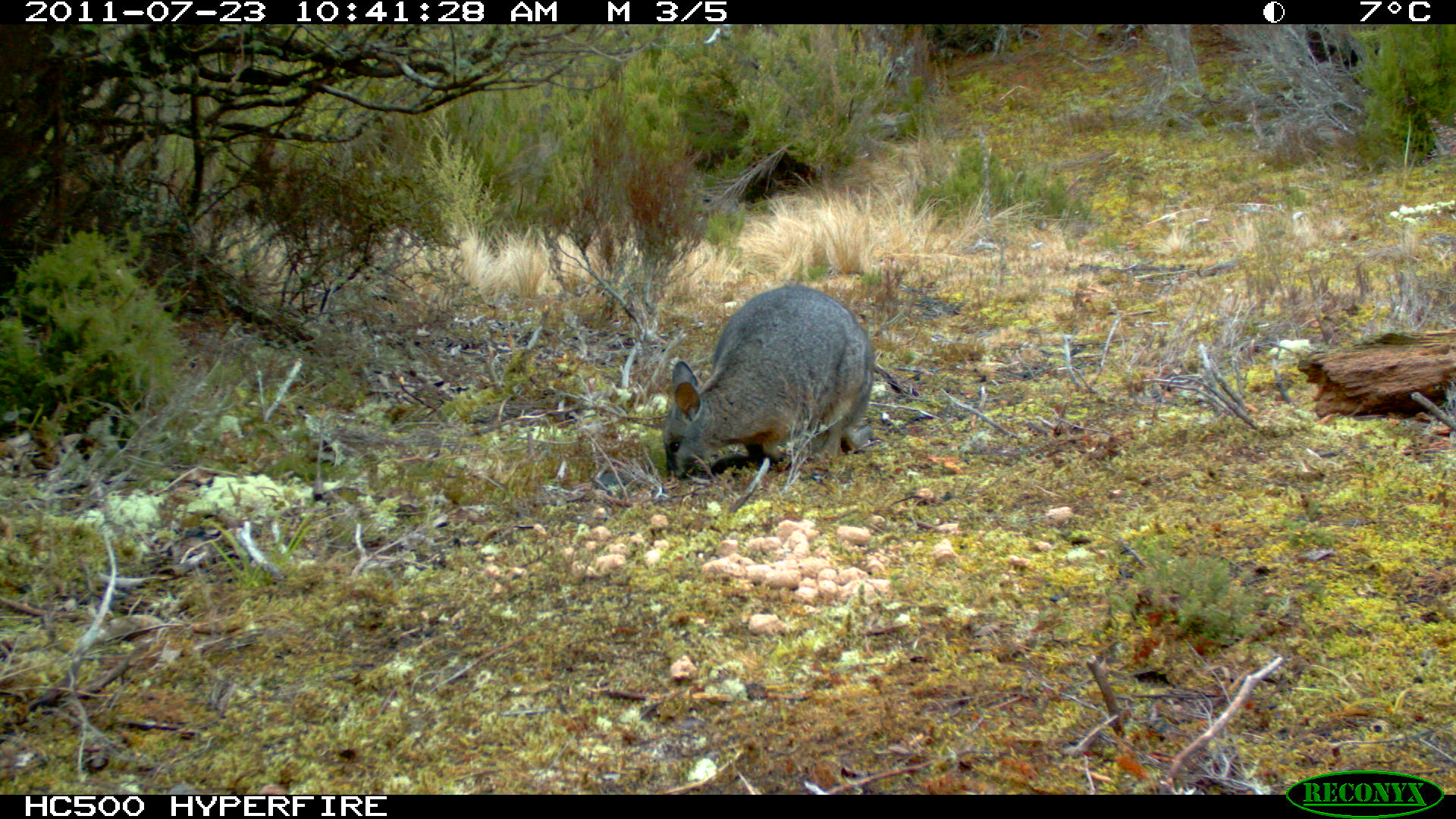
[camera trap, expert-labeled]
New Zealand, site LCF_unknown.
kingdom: Animalia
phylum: Chordata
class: Mammalia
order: Diprotodontia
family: Macropodidae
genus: Notamacropus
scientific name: Notamacropus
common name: wallaby